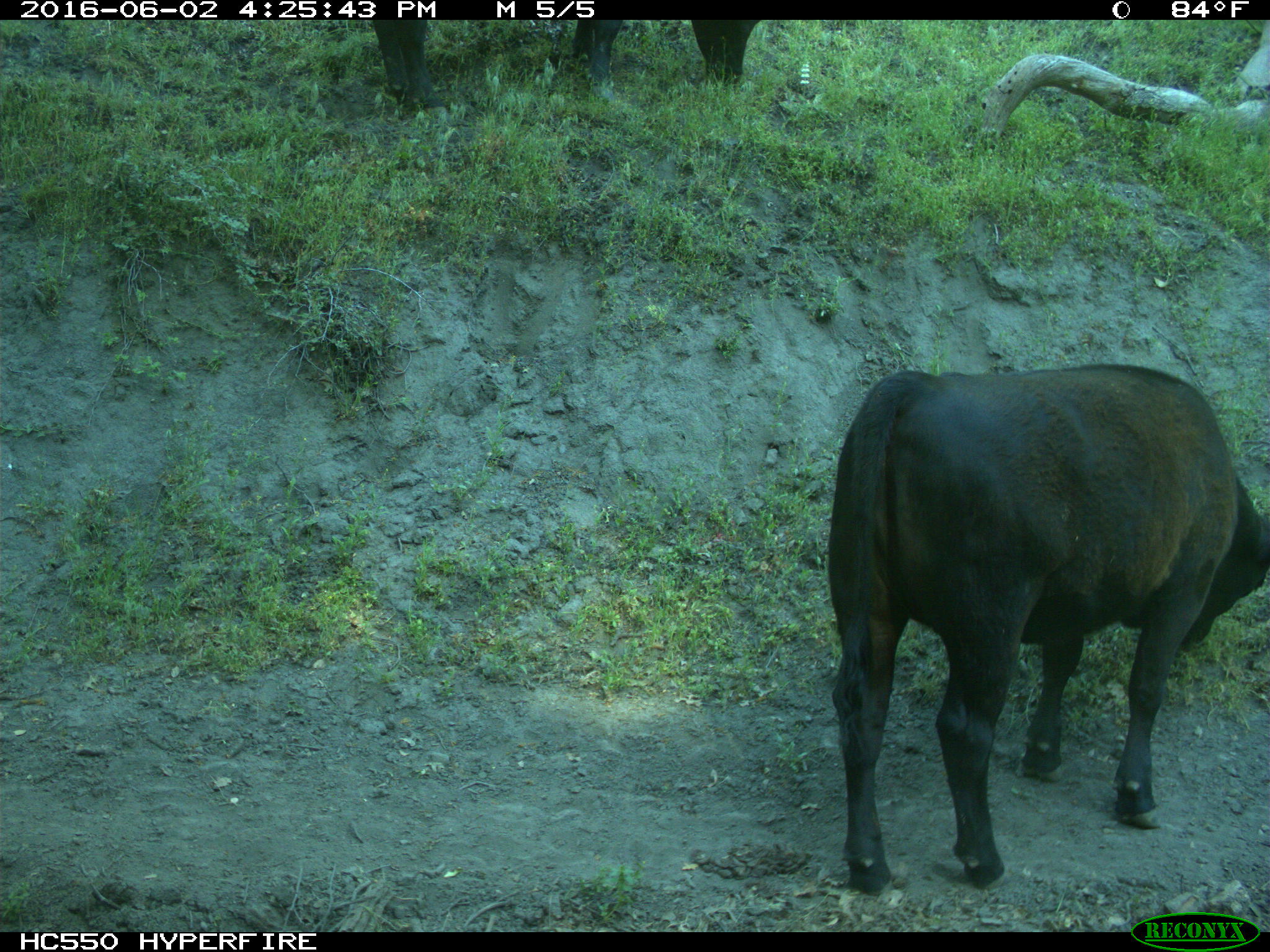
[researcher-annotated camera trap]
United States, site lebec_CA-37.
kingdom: Animalia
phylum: Chordata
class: Mammalia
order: Artiodactyla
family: Bovidae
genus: Bos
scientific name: Bos taurus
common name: domestic cow